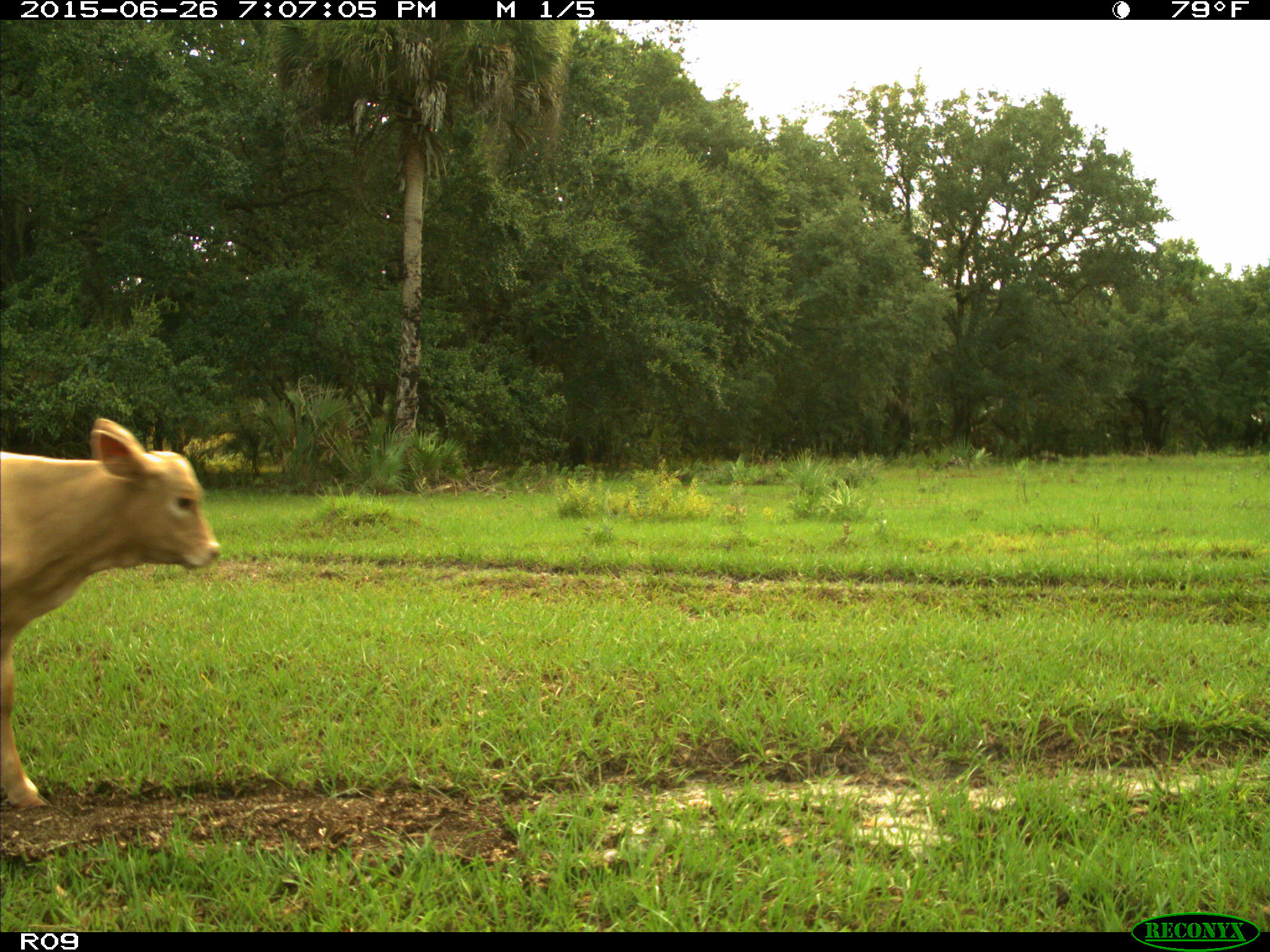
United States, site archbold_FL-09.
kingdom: Animalia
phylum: Chordata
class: Mammalia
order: Artiodactyla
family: Bovidae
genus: Bos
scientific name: Bos taurus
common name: domestic cow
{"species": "Bos taurus (domestic cow)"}